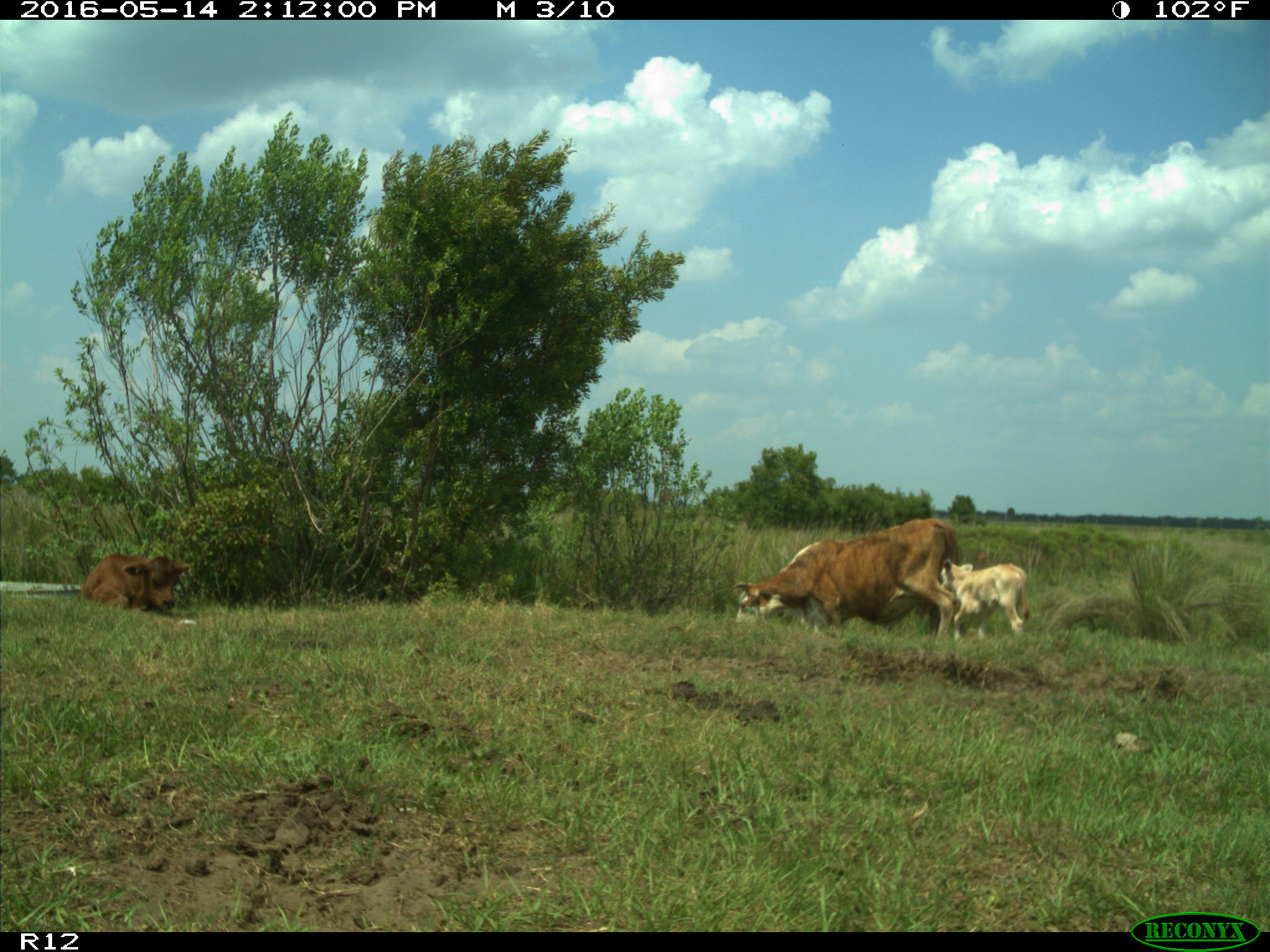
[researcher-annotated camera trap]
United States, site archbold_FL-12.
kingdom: Animalia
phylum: Chordata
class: Mammalia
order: Artiodactyla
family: Bovidae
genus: Bos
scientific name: Bos taurus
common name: domestic cow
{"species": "Bos taurus (domestic cow)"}